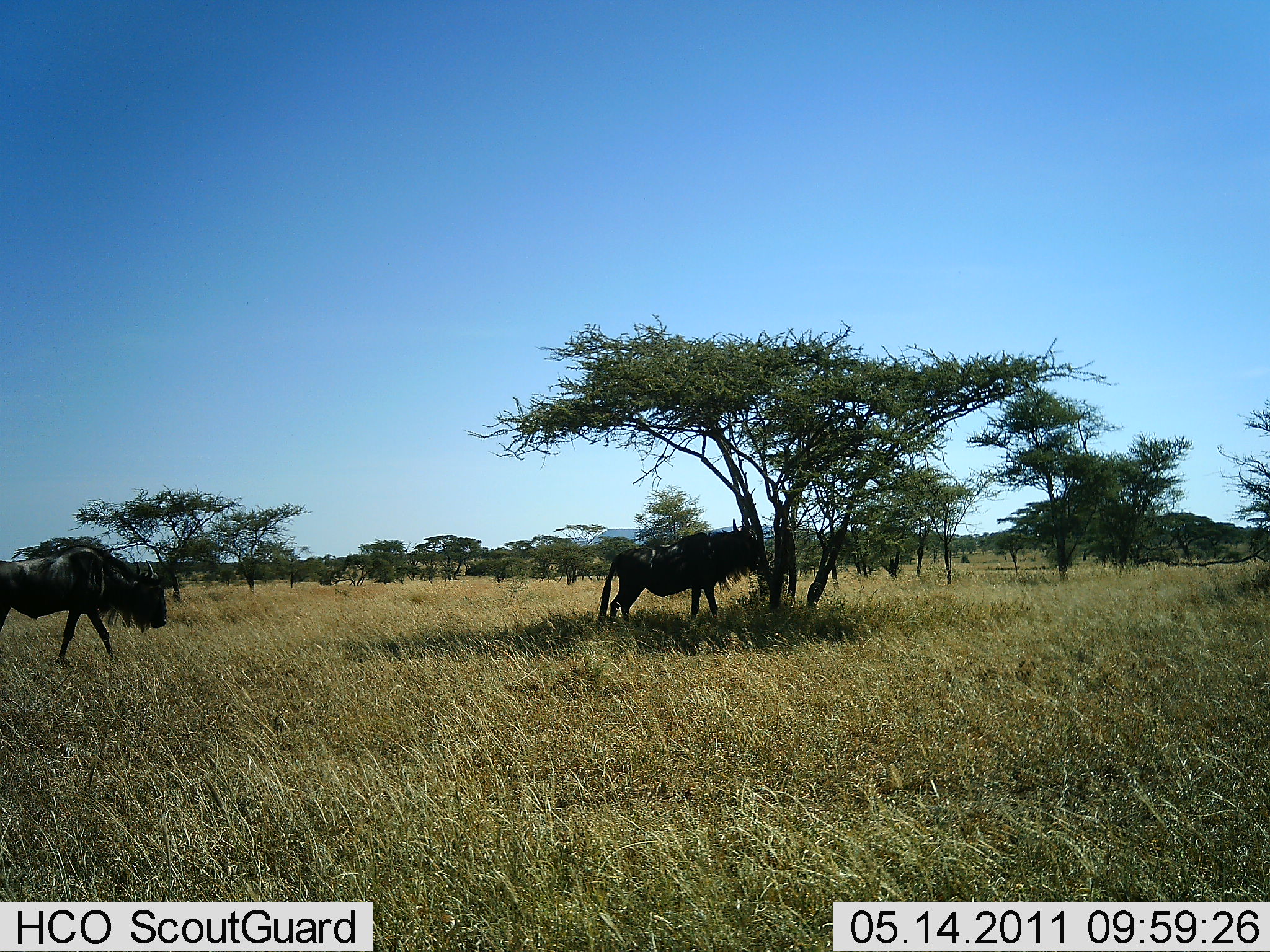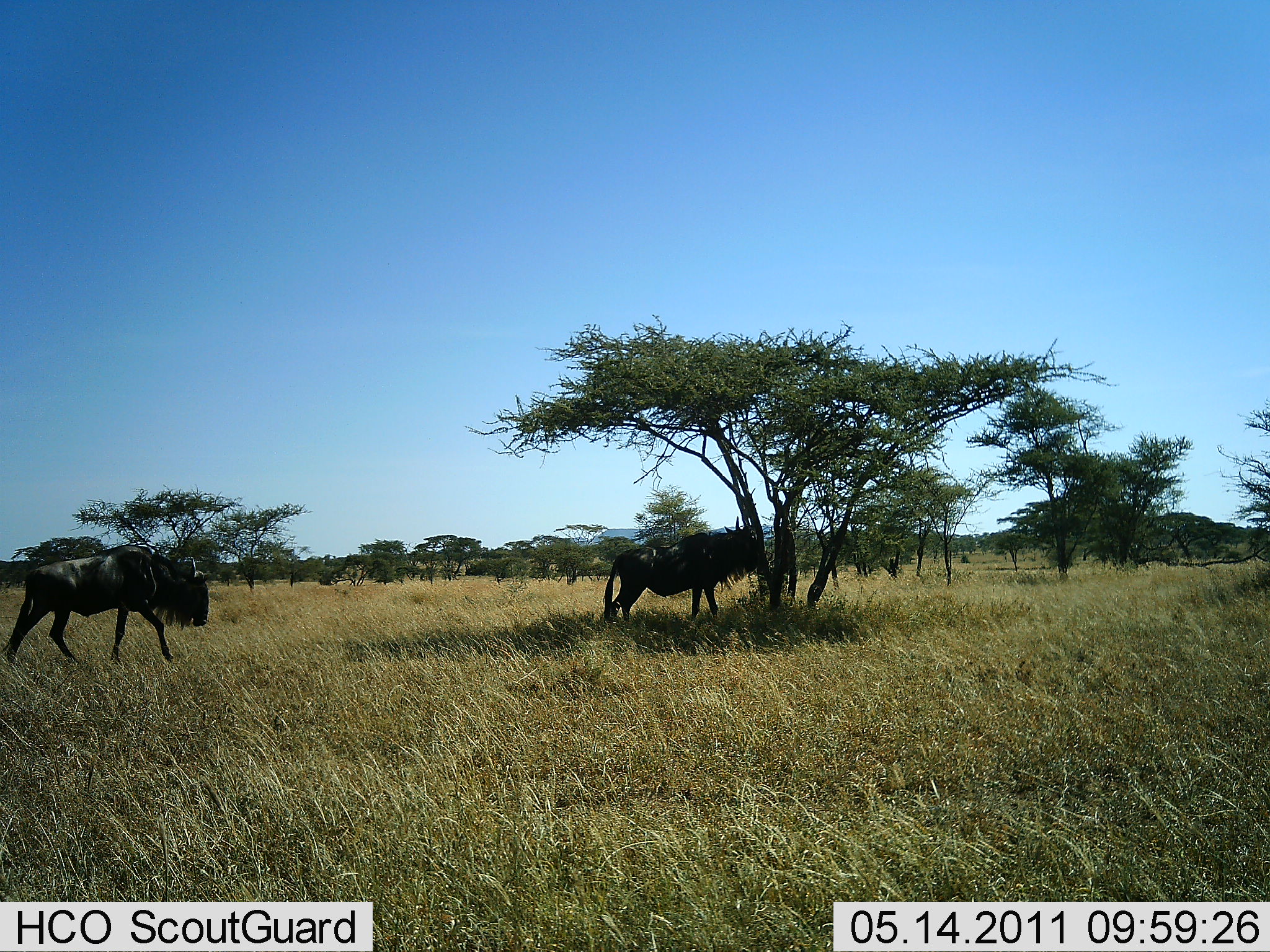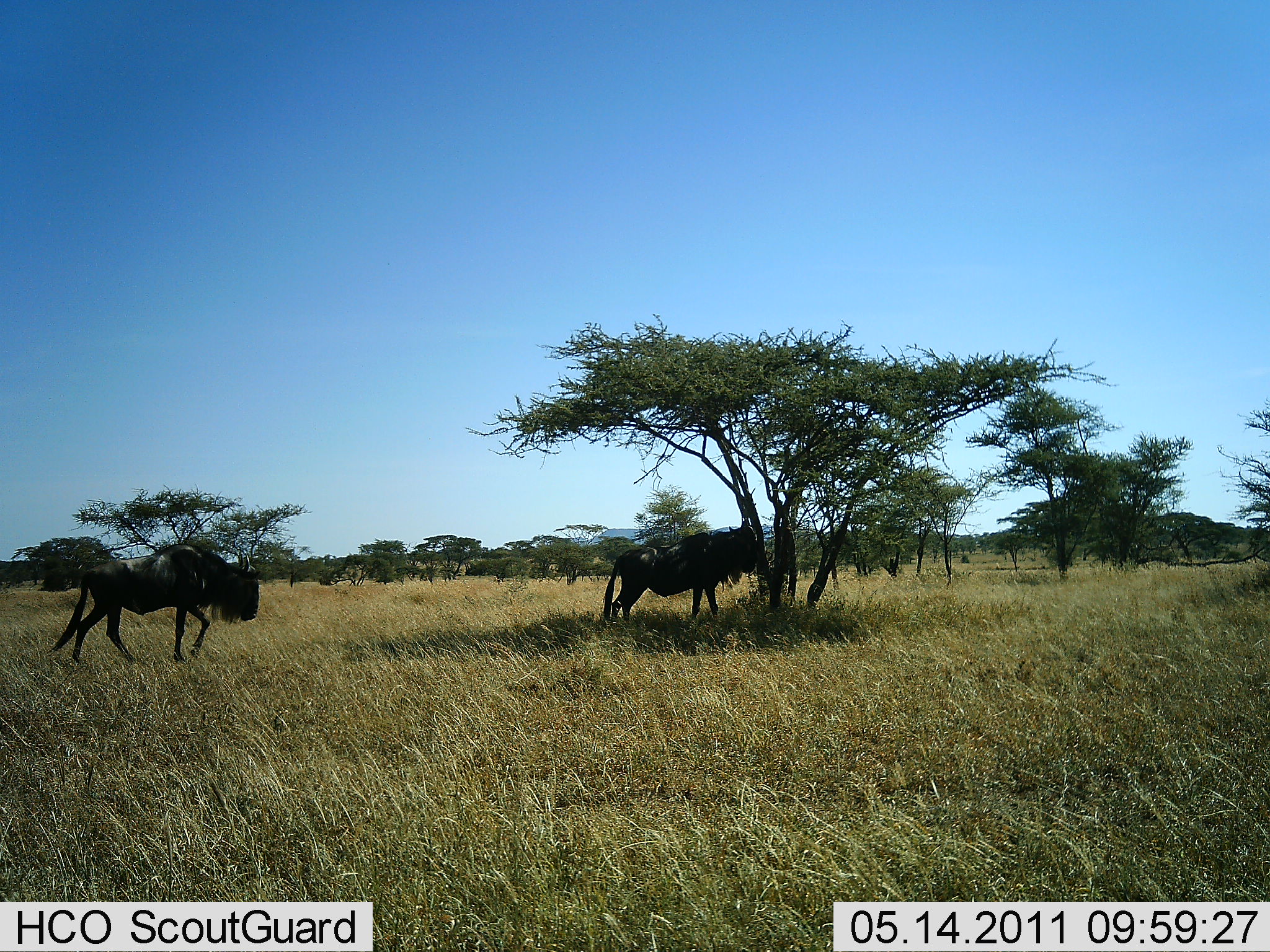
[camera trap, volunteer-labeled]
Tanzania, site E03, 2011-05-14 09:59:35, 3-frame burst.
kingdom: Animalia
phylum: Chordata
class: Mammalia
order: Artiodactyla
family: Bovidae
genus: Connochaetes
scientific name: Connochaetes taurinus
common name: blue wildebeest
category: wildebeest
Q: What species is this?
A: Wildebeest (blue wildebeest) (Connochaetes taurinus).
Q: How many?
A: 2.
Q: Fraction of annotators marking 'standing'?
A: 50%.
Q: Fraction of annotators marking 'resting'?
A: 17%.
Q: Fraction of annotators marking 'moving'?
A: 83%.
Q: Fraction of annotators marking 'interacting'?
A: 0%.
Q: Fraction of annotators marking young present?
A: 0%.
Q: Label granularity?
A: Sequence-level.